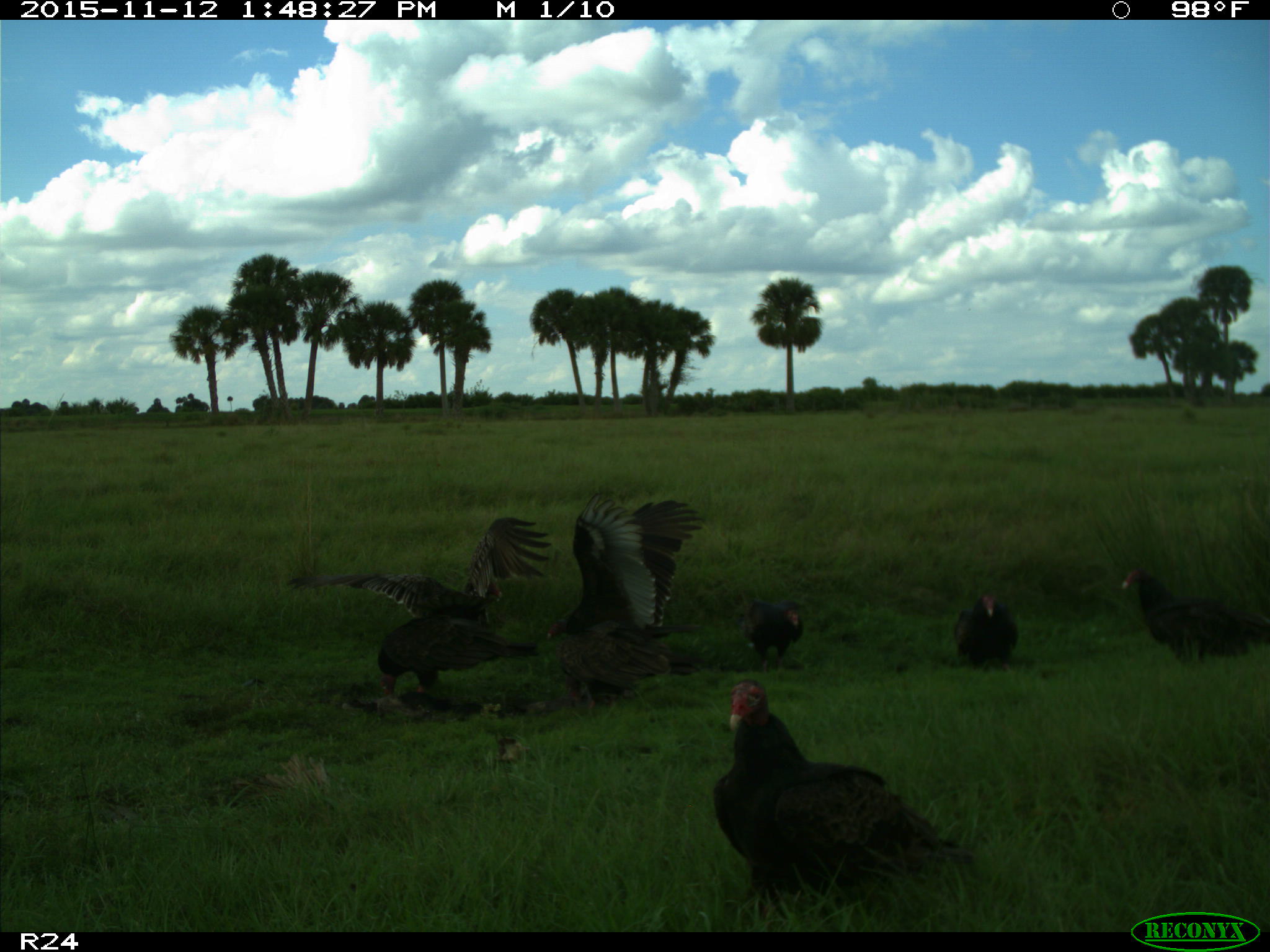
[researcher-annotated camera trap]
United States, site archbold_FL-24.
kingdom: Animalia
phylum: Chordata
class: Aves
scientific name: Aves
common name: birds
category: unidentified bird